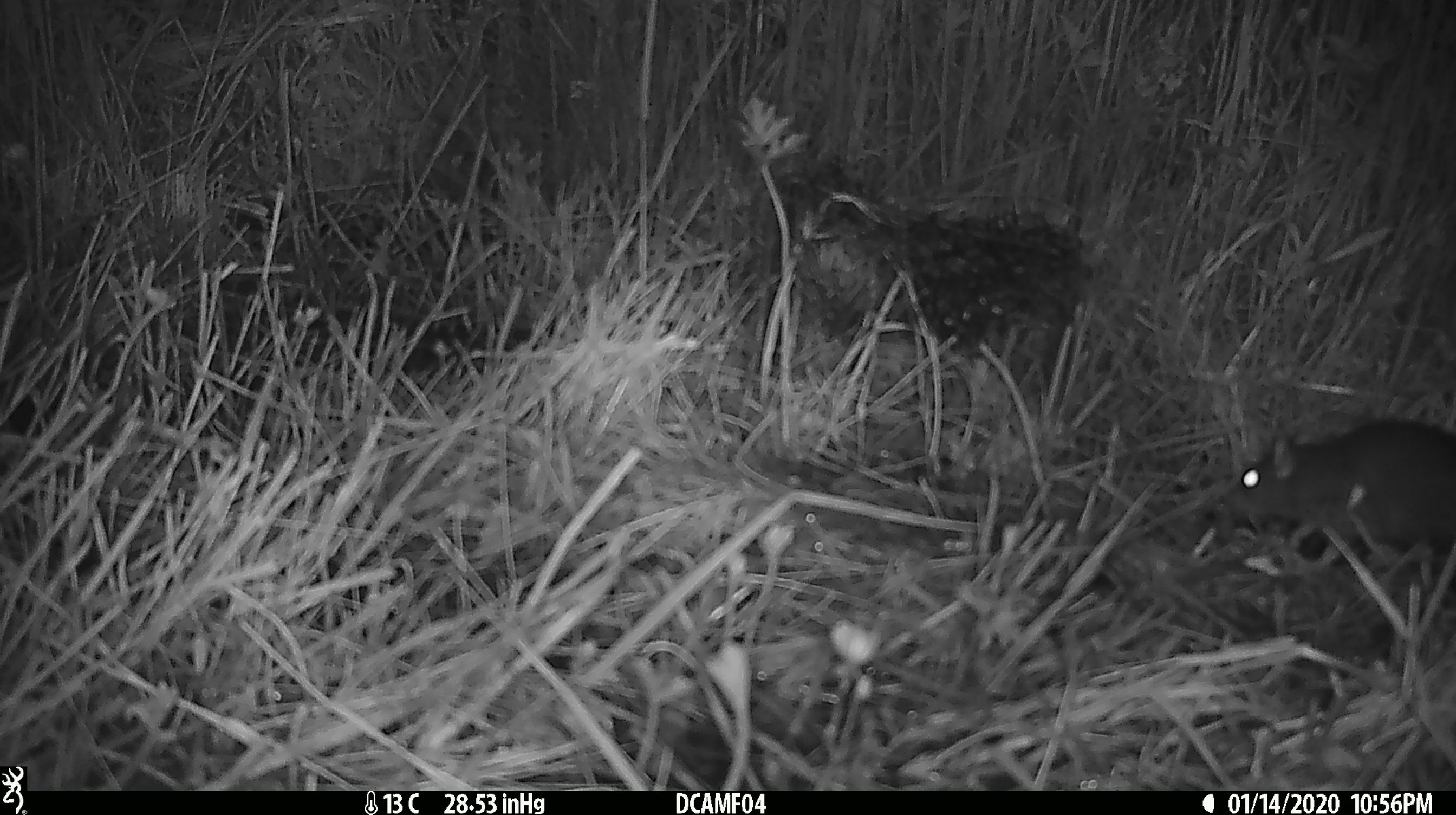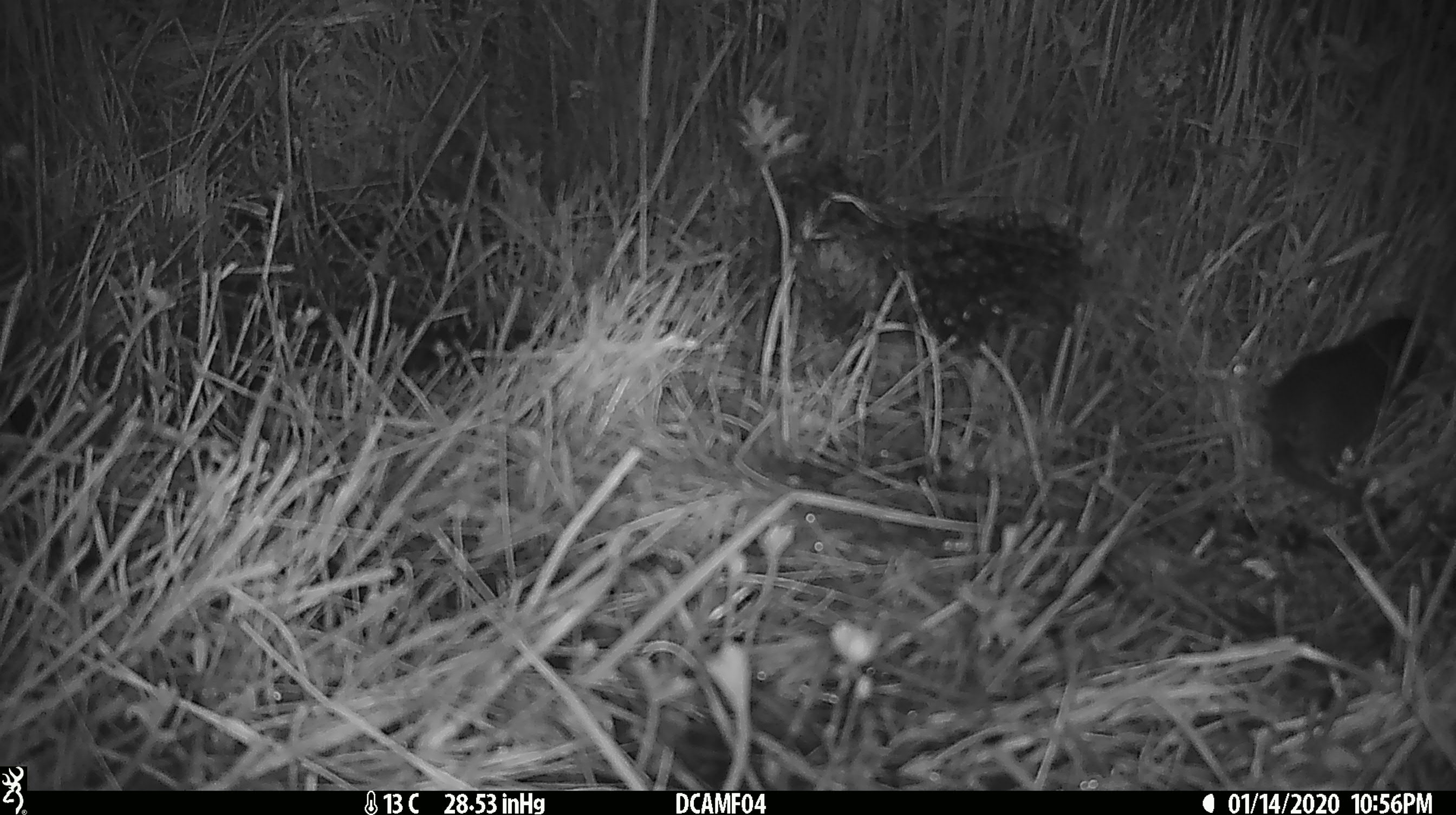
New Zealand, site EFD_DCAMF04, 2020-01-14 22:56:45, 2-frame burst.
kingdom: Animalia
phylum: Chordata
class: Mammalia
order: Rodentia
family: Muridae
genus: Rattus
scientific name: Rattus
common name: rat